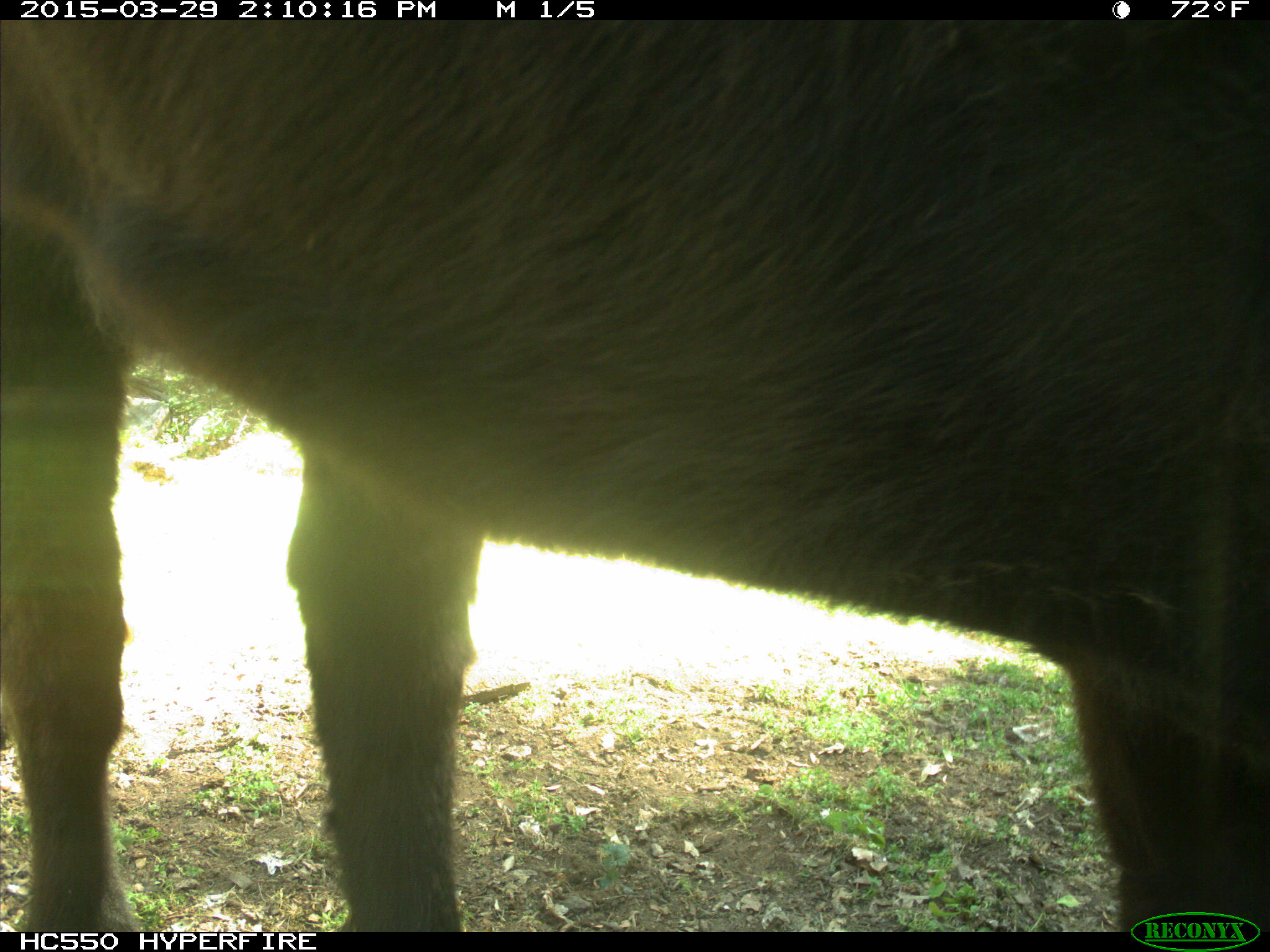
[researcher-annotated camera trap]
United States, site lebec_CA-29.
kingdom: Animalia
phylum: Chordata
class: Mammalia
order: Artiodactyla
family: Bovidae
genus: Bos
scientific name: Bos taurus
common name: domestic cow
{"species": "Bos taurus (domestic cow)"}